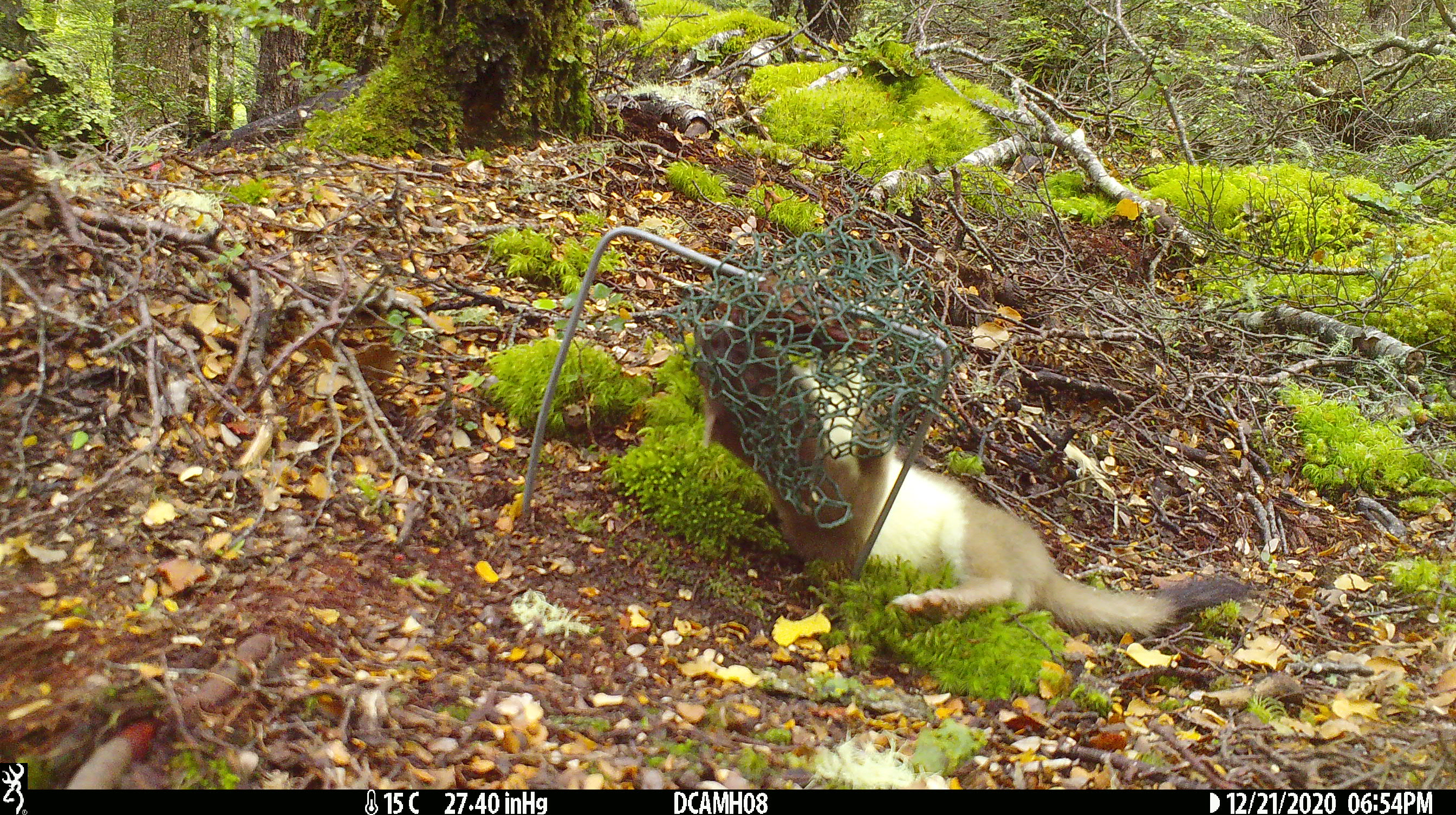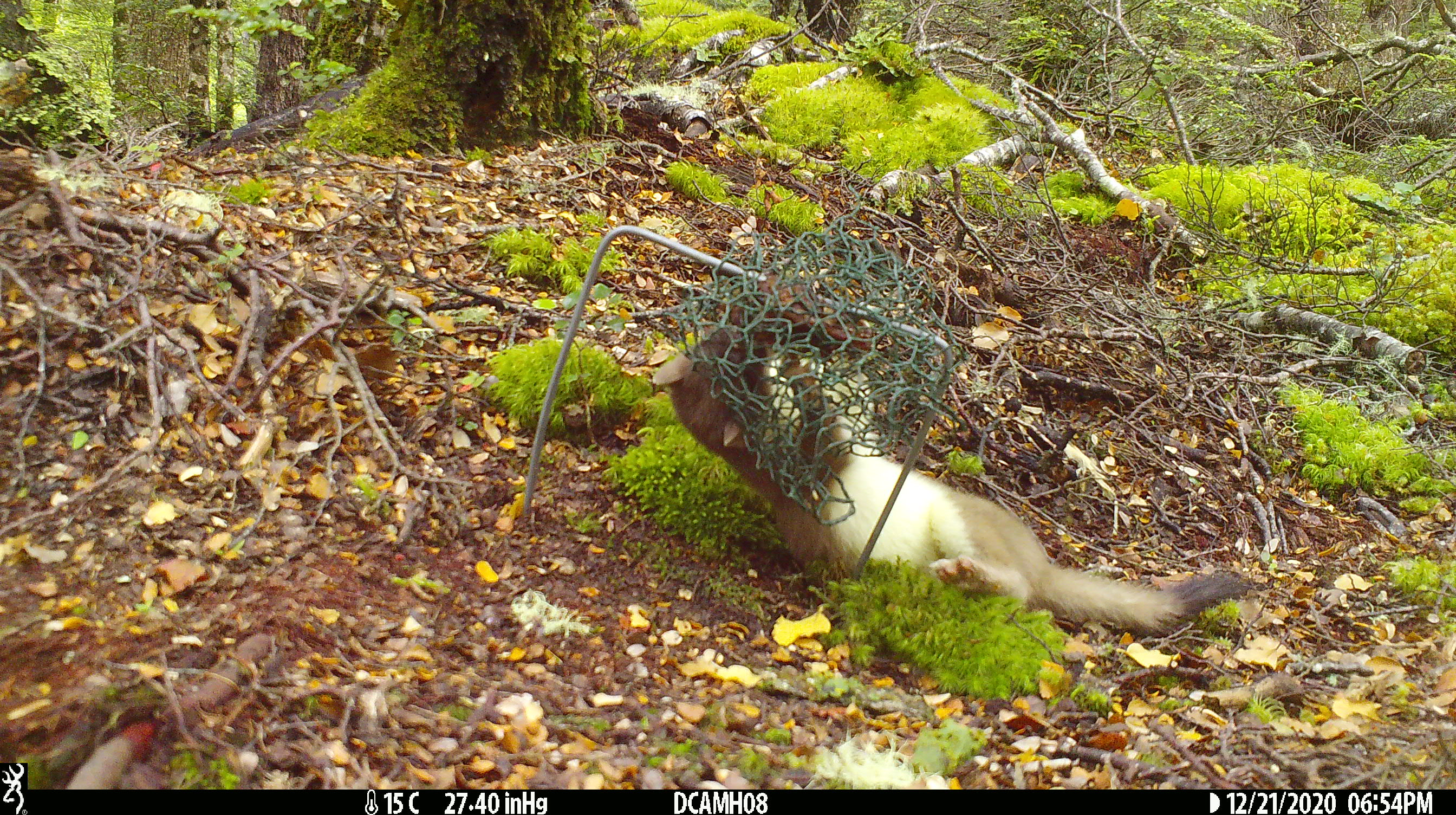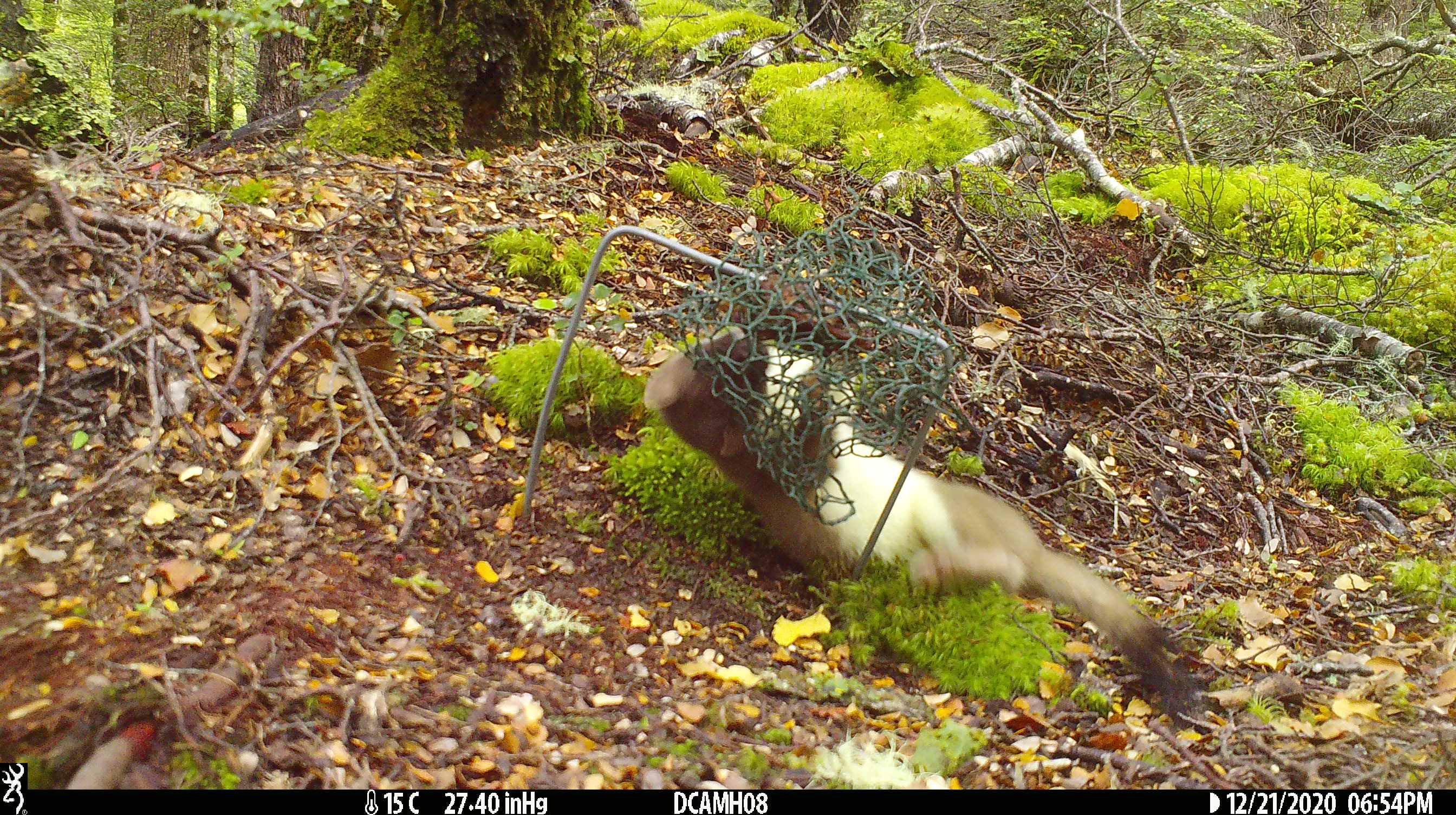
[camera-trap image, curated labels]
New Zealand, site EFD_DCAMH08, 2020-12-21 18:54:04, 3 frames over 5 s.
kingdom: Animalia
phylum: Chordata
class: Mammalia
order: Carnivora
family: Mustelidae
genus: Mustela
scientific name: Mustela erminea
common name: stoat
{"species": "stoat (Mustela erminea)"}